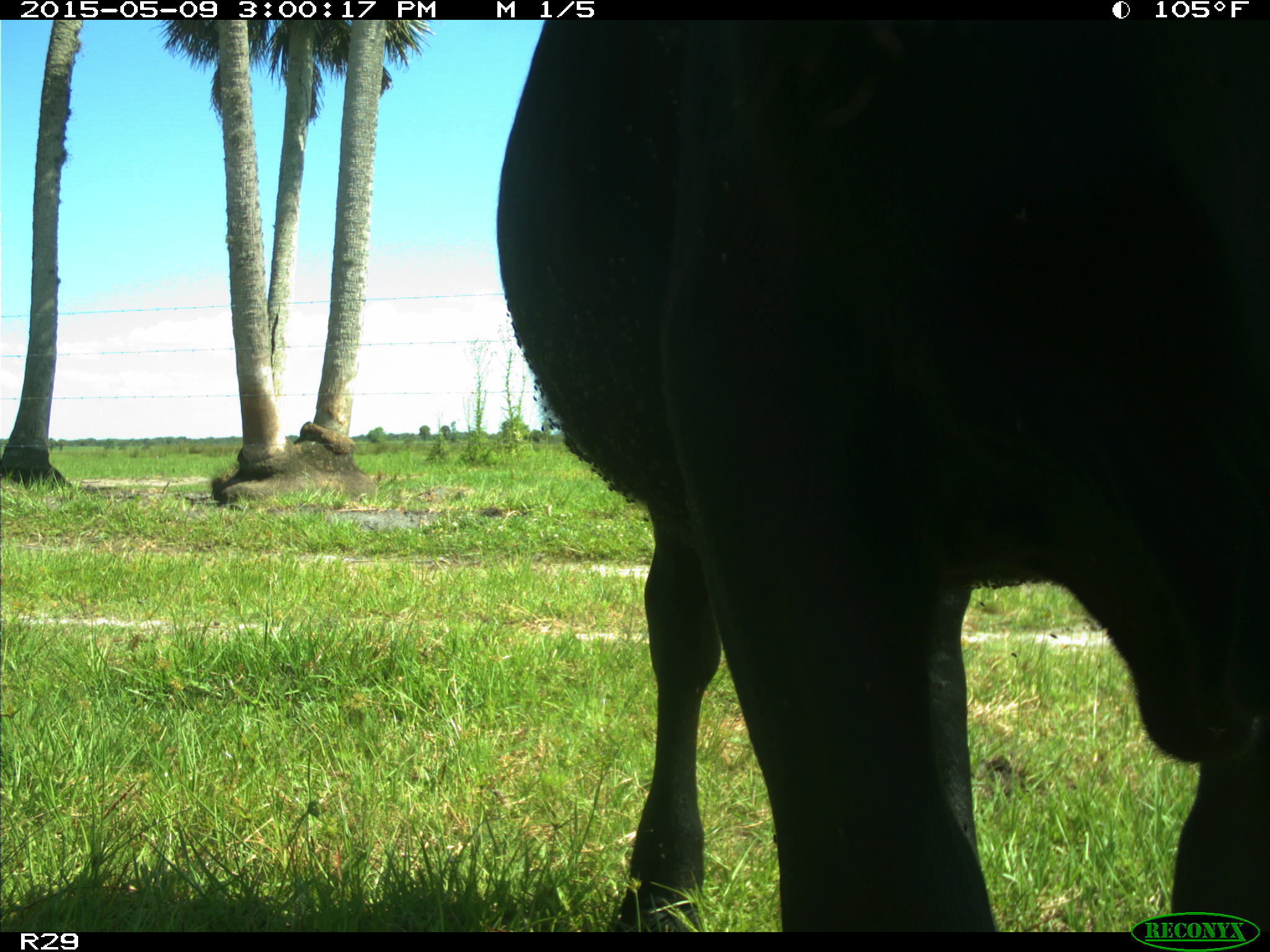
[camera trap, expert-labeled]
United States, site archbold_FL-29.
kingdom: Animalia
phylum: Chordata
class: Mammalia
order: Artiodactyla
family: Bovidae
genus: Bos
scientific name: Bos taurus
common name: domestic cow